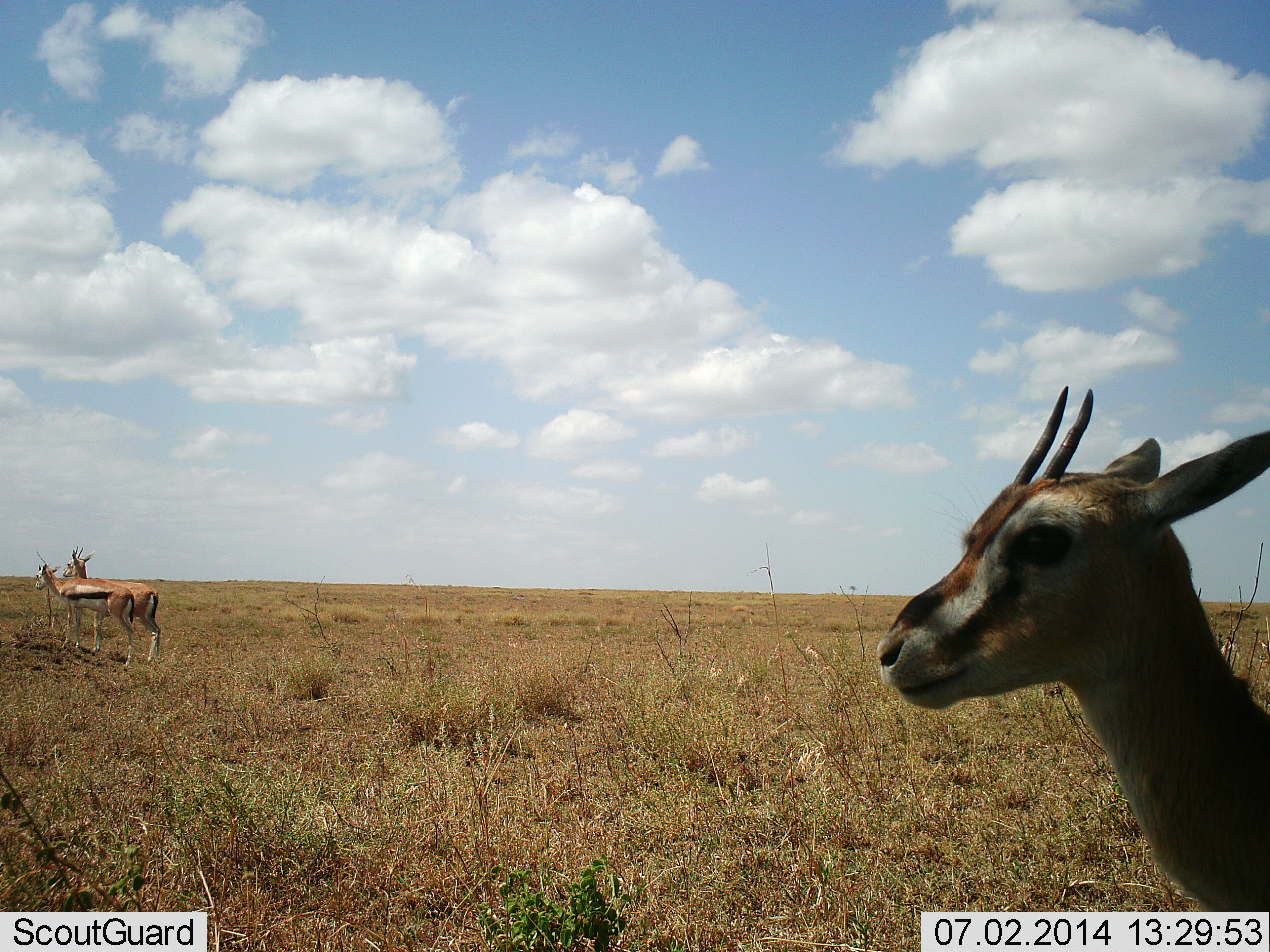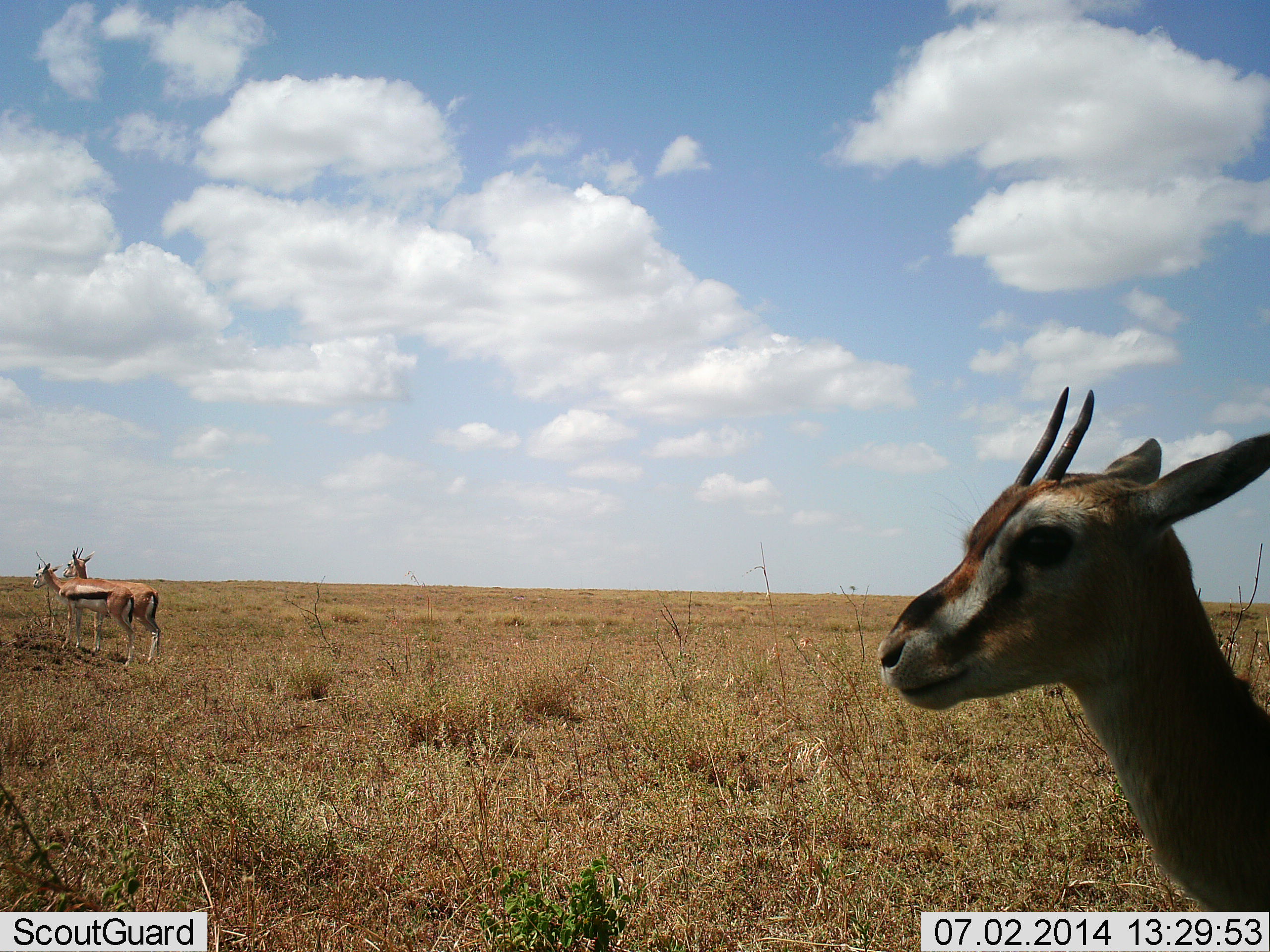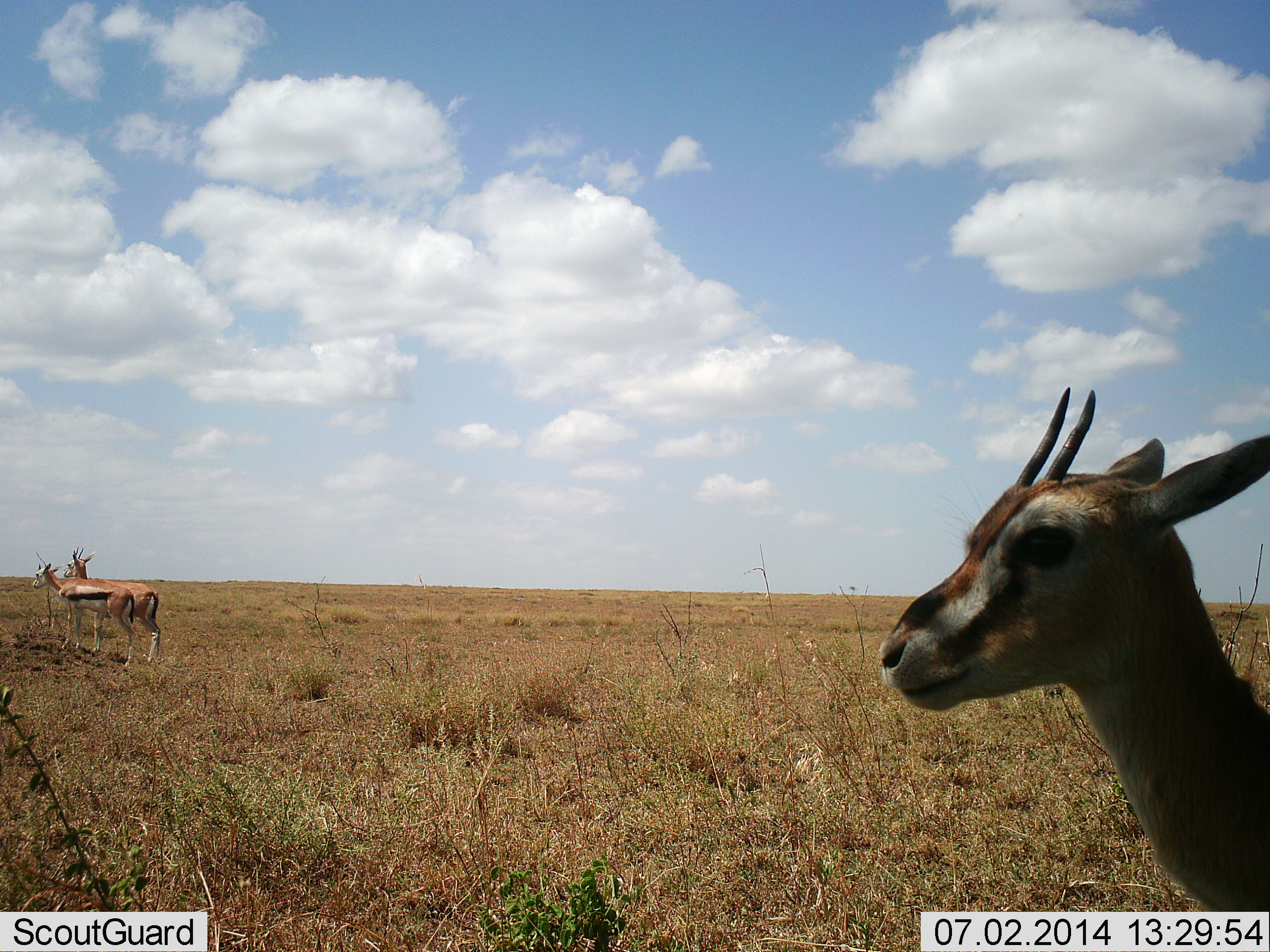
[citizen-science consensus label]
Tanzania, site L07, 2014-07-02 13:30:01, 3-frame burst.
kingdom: Animalia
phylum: Chordata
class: Mammalia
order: Artiodactyla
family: Bovidae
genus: Eudorcas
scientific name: Eudorcas thomsonii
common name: thomson's gazelle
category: gazellethomsons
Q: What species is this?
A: Gazellethomsons (thomson's gazelle) (Eudorcas thomsonii).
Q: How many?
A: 3.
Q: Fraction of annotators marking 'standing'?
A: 100%.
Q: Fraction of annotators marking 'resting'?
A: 0%.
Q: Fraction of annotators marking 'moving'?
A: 0%.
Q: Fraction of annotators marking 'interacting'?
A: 0%.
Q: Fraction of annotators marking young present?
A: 0%.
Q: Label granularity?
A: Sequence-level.